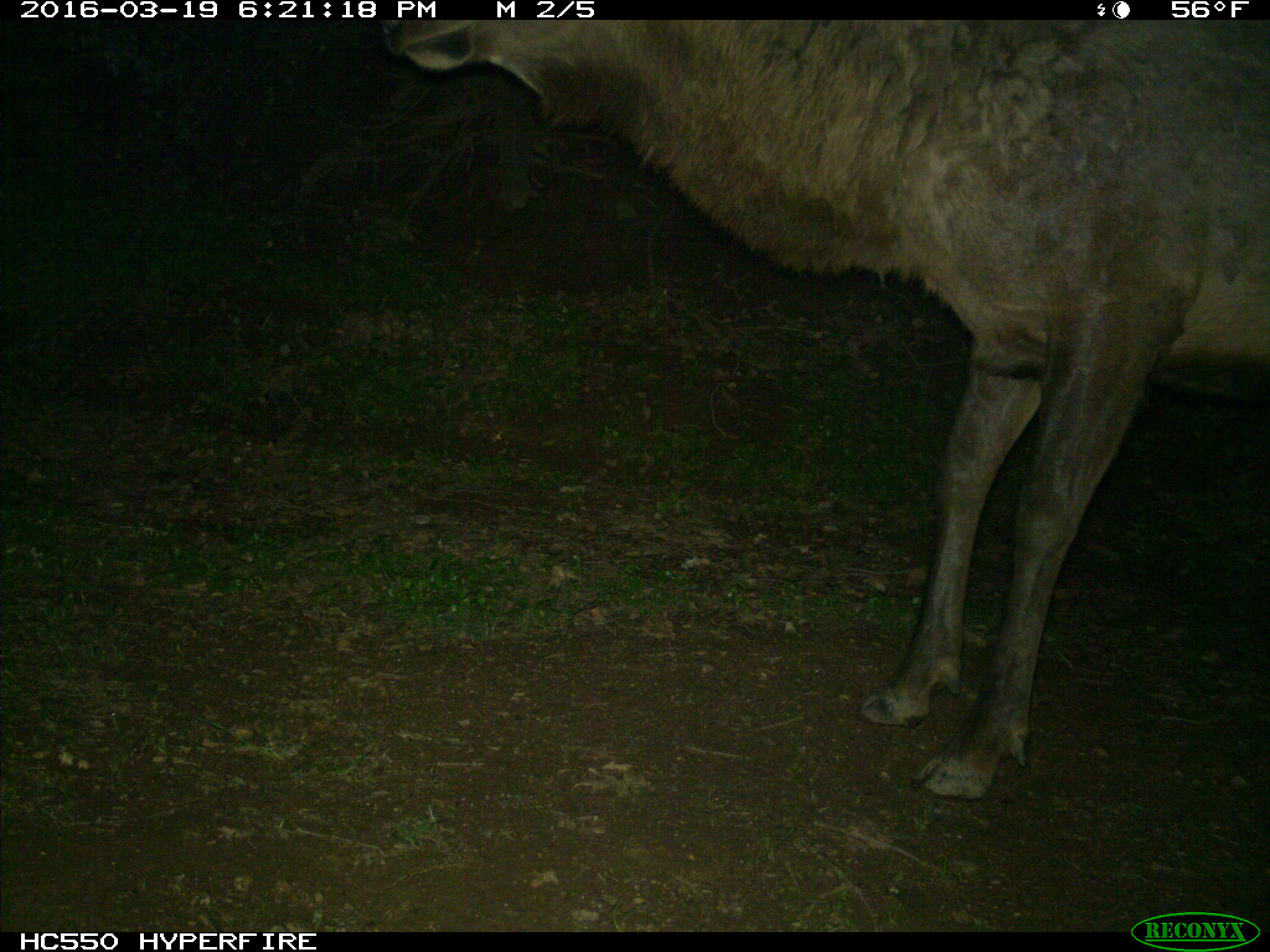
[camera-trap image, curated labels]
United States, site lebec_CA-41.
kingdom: Animalia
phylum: Chordata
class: Mammalia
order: Artiodactyla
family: Cervidae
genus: Cervus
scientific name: Cervus canadensis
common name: elk